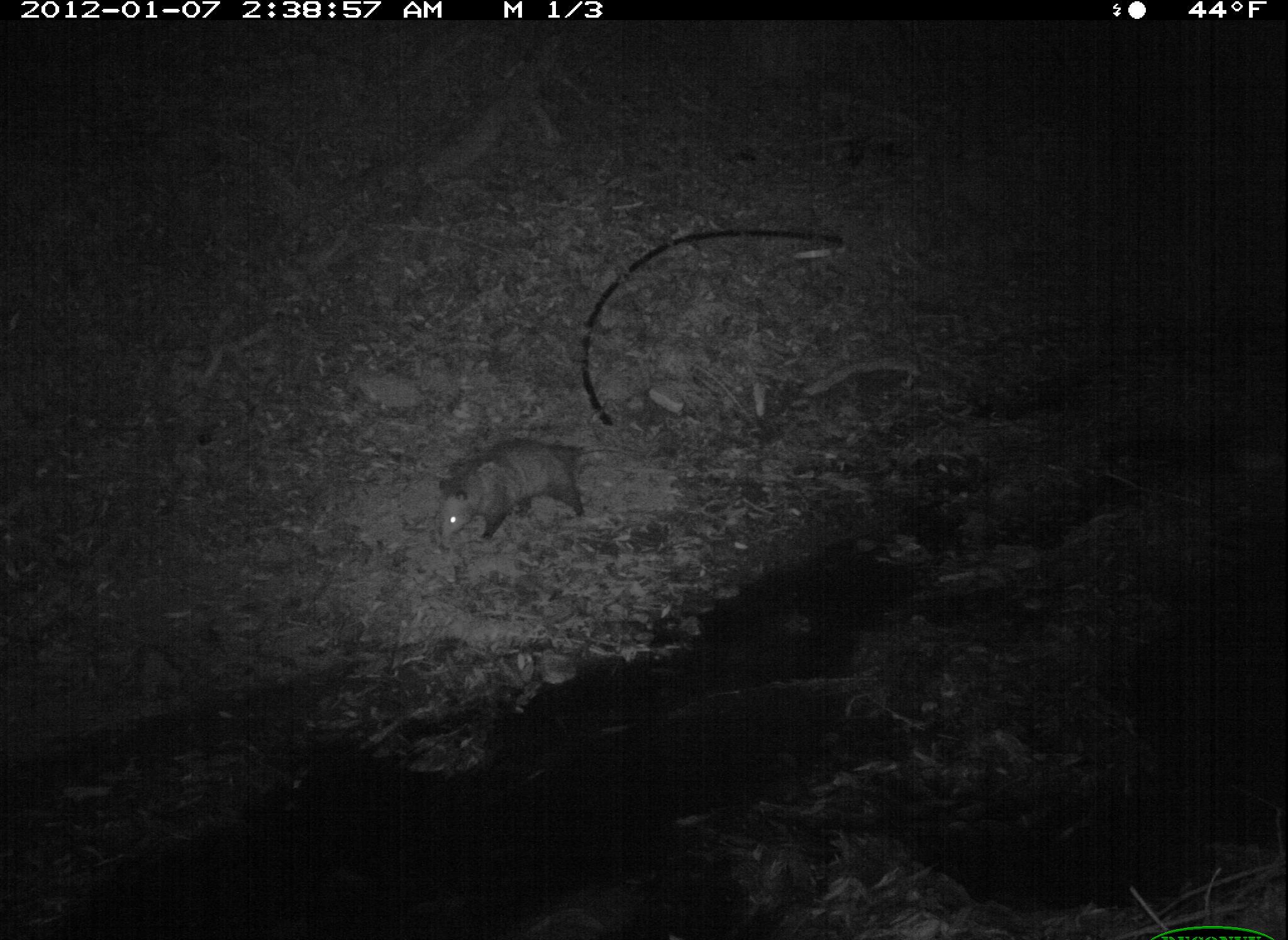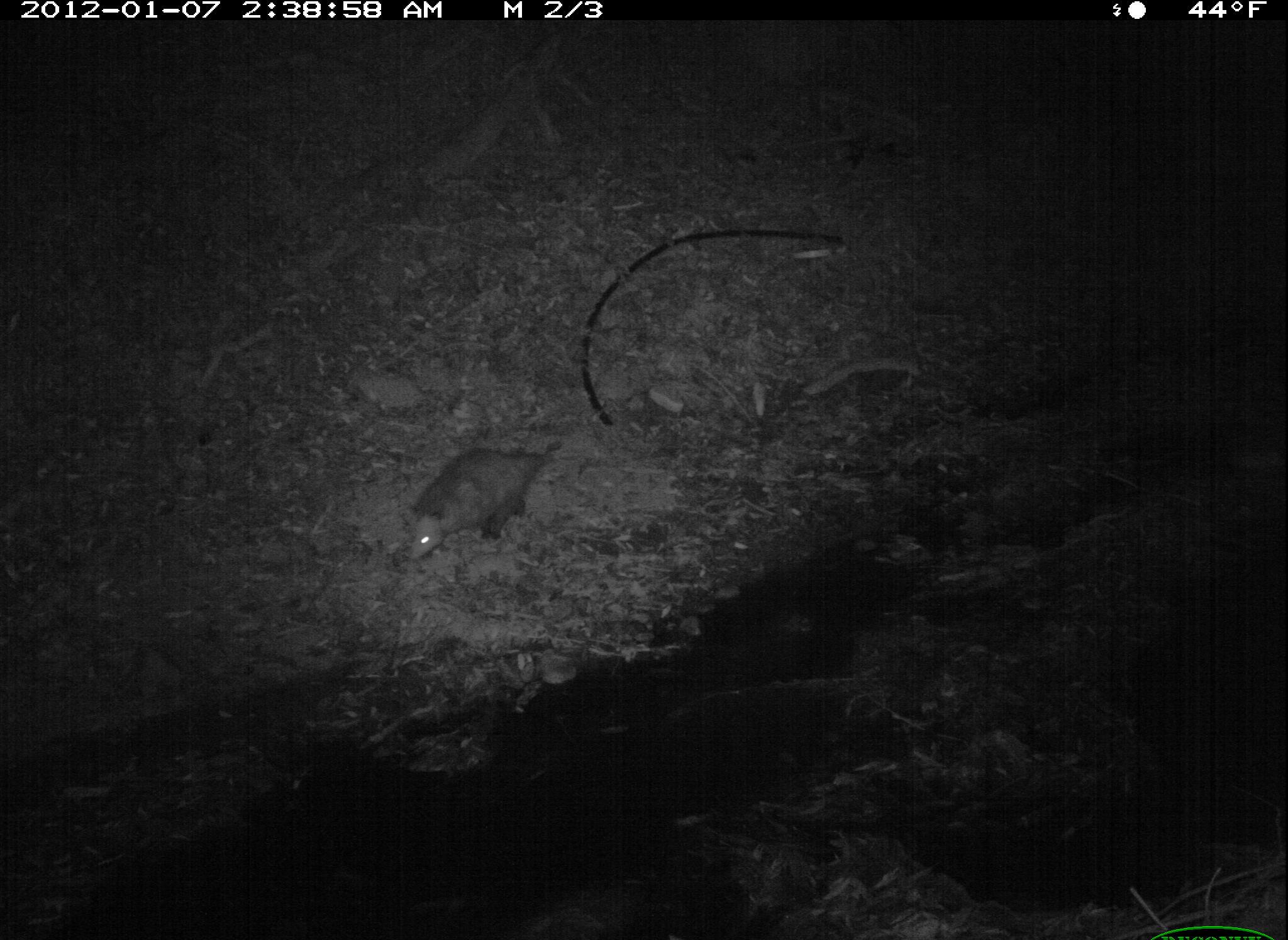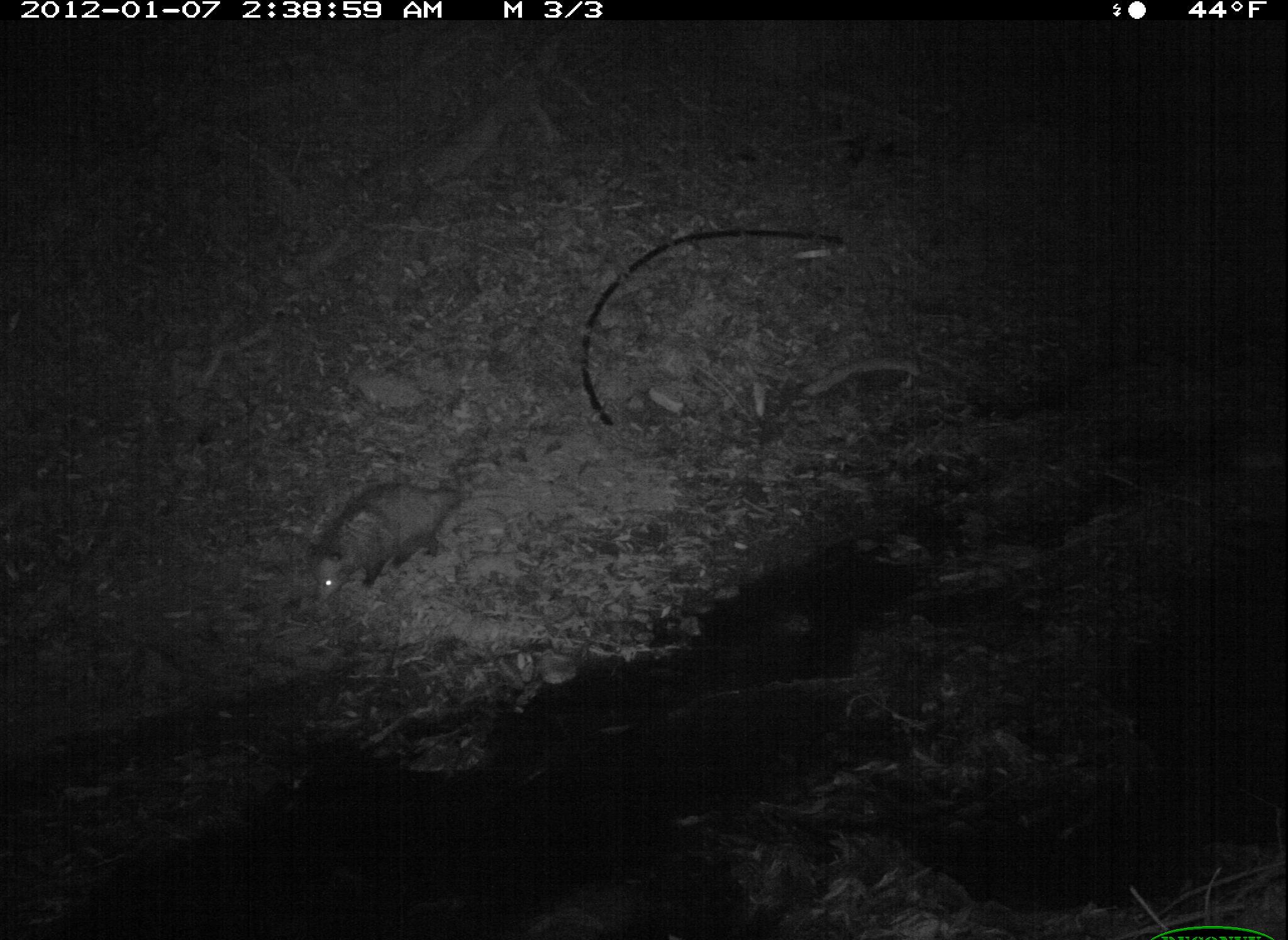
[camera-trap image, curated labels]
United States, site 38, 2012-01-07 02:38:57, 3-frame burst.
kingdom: Animalia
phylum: Chordata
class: Mammalia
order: Didelphimorphia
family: Didelphidae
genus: Didelphis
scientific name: Didelphis virginiana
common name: virginia opossum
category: opossum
Opossum (virginia opossum) (Didelphis virginiana).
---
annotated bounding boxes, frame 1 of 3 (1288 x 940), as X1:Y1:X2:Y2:
opossum: 427:427:608:558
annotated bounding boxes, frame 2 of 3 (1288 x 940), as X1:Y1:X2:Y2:
opossum: 394:429:592:576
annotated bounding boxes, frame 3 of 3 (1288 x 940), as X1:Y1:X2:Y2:
opossum: 304:465:473:612